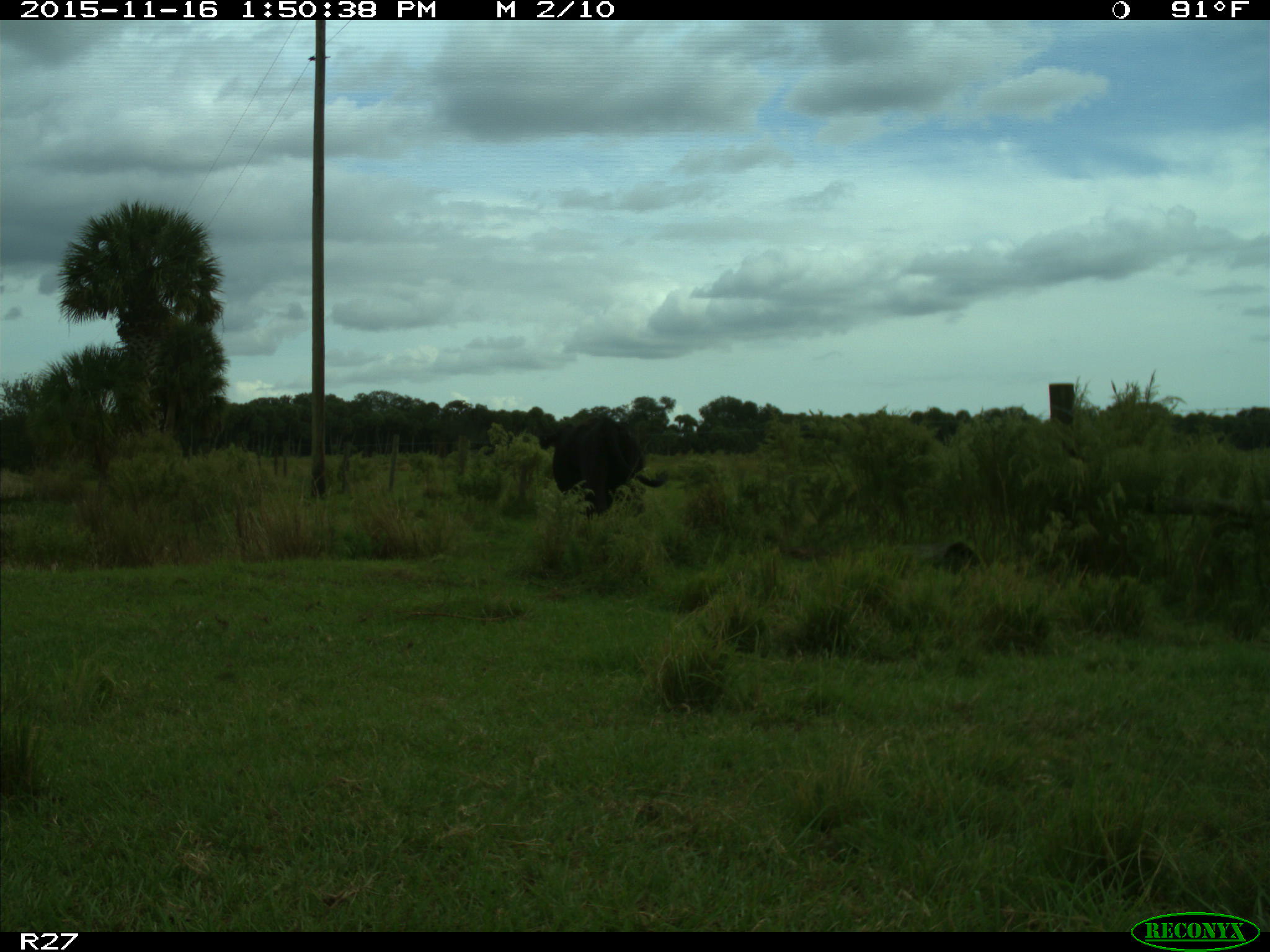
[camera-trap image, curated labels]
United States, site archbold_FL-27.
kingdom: Animalia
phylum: Chordata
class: Mammalia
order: Artiodactyla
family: Bovidae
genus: Bos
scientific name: Bos taurus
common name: domestic cow